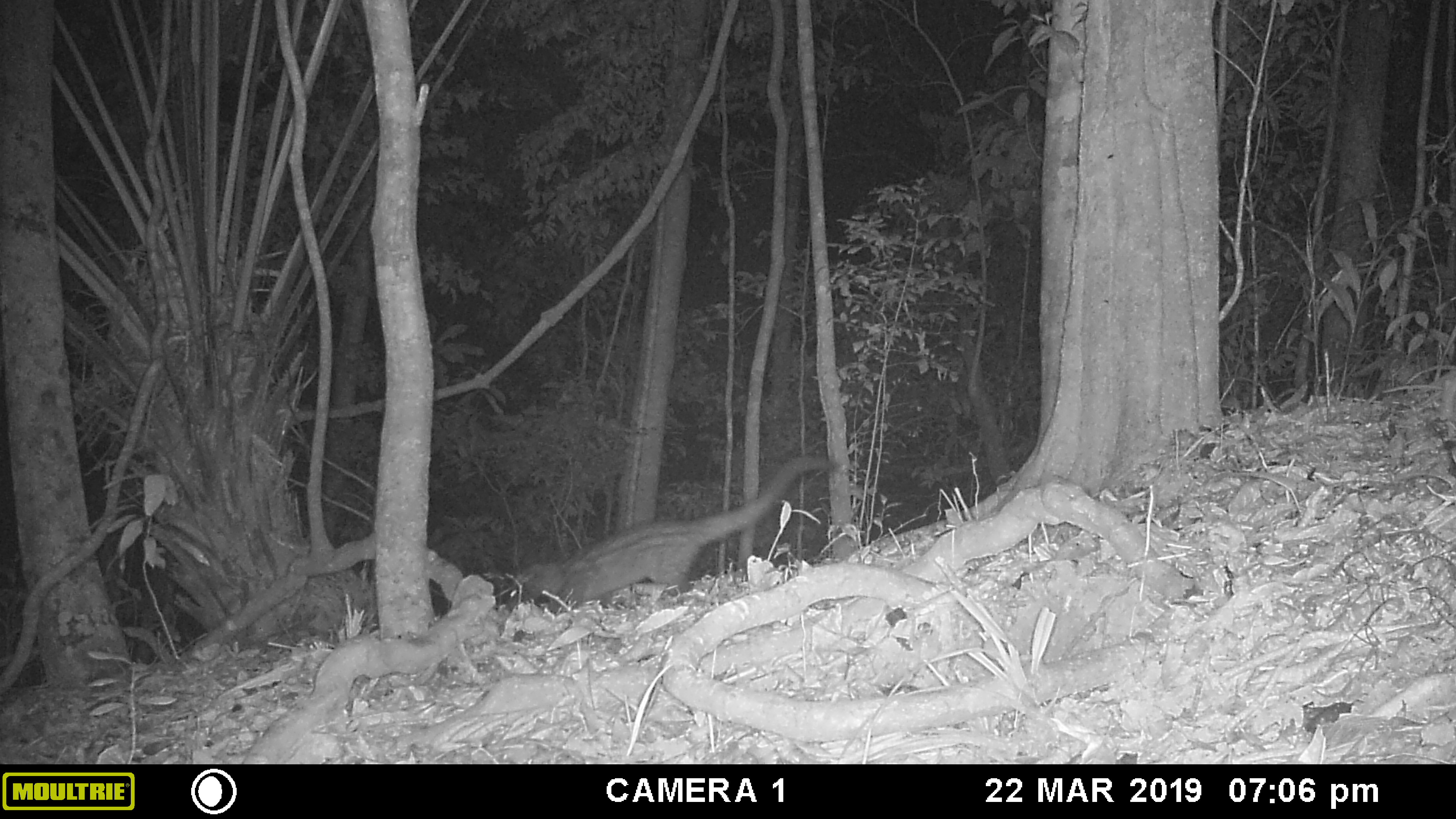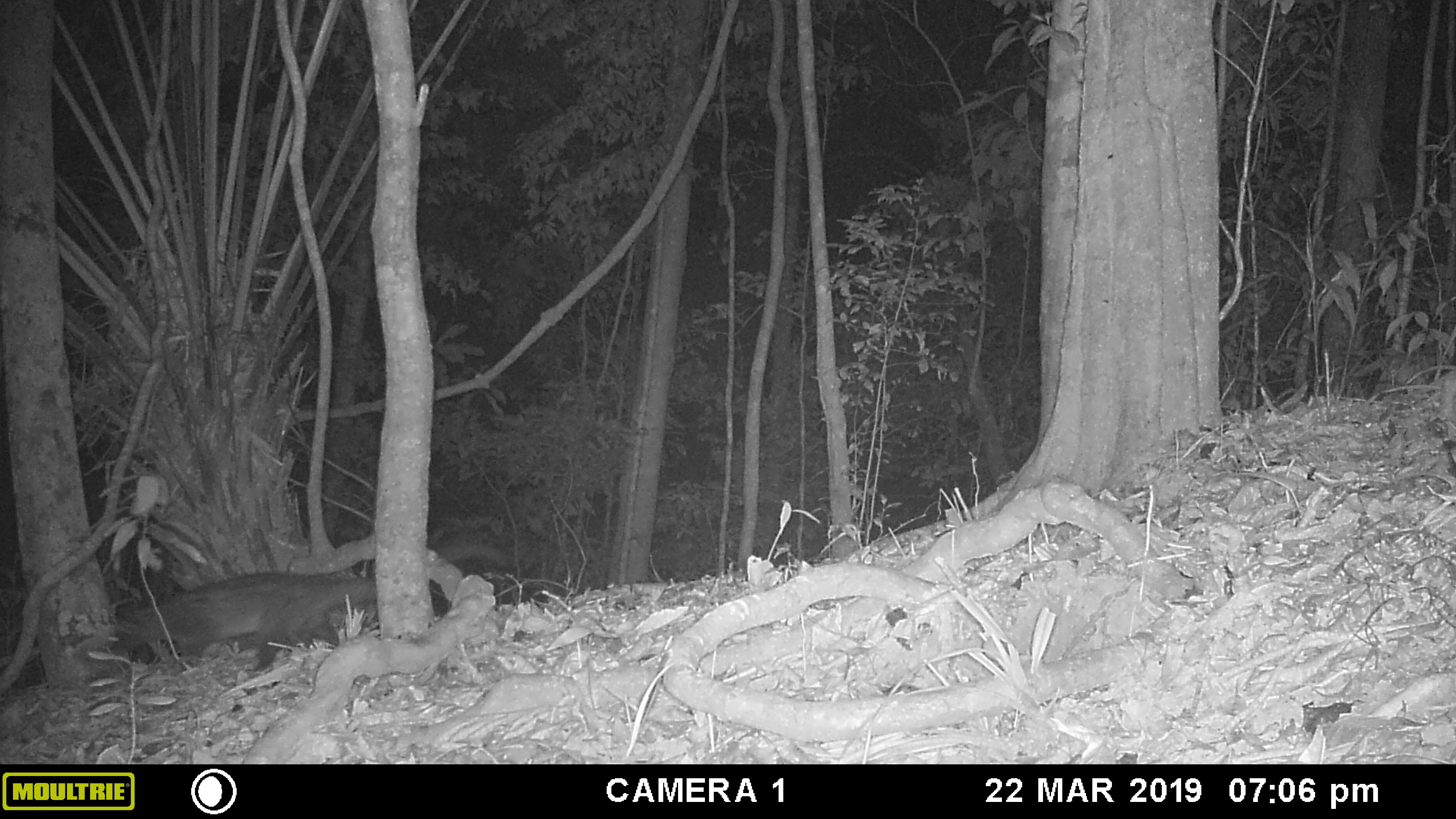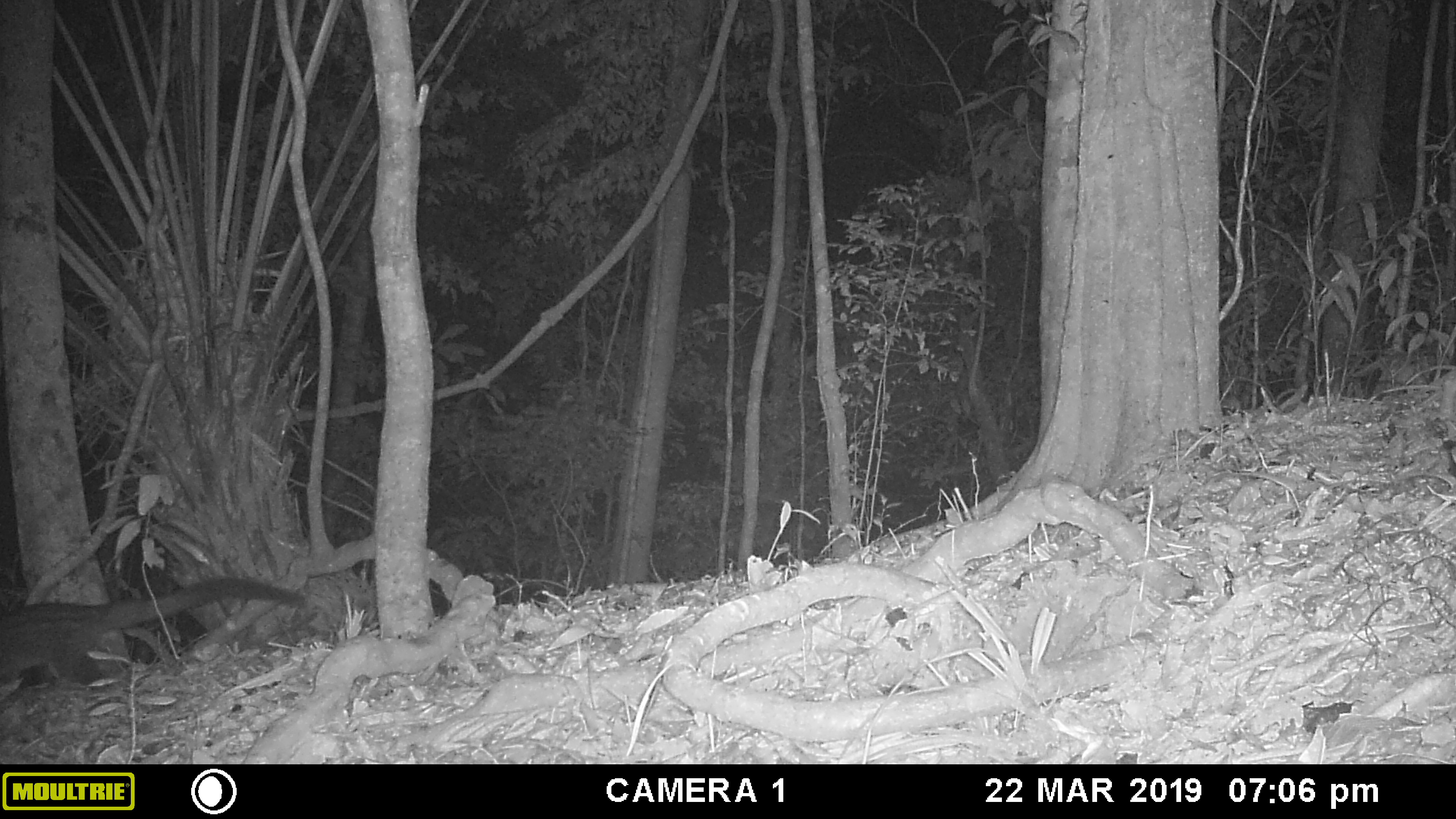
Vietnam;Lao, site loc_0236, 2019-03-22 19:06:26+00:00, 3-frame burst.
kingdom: Animalia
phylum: Chordata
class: Mammalia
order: Carnivora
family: Viverridae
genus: Paradoxurus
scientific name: Paradoxurus hermaphroditus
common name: common palm civet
Common palm civet (Paradoxurus hermaphroditus). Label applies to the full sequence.